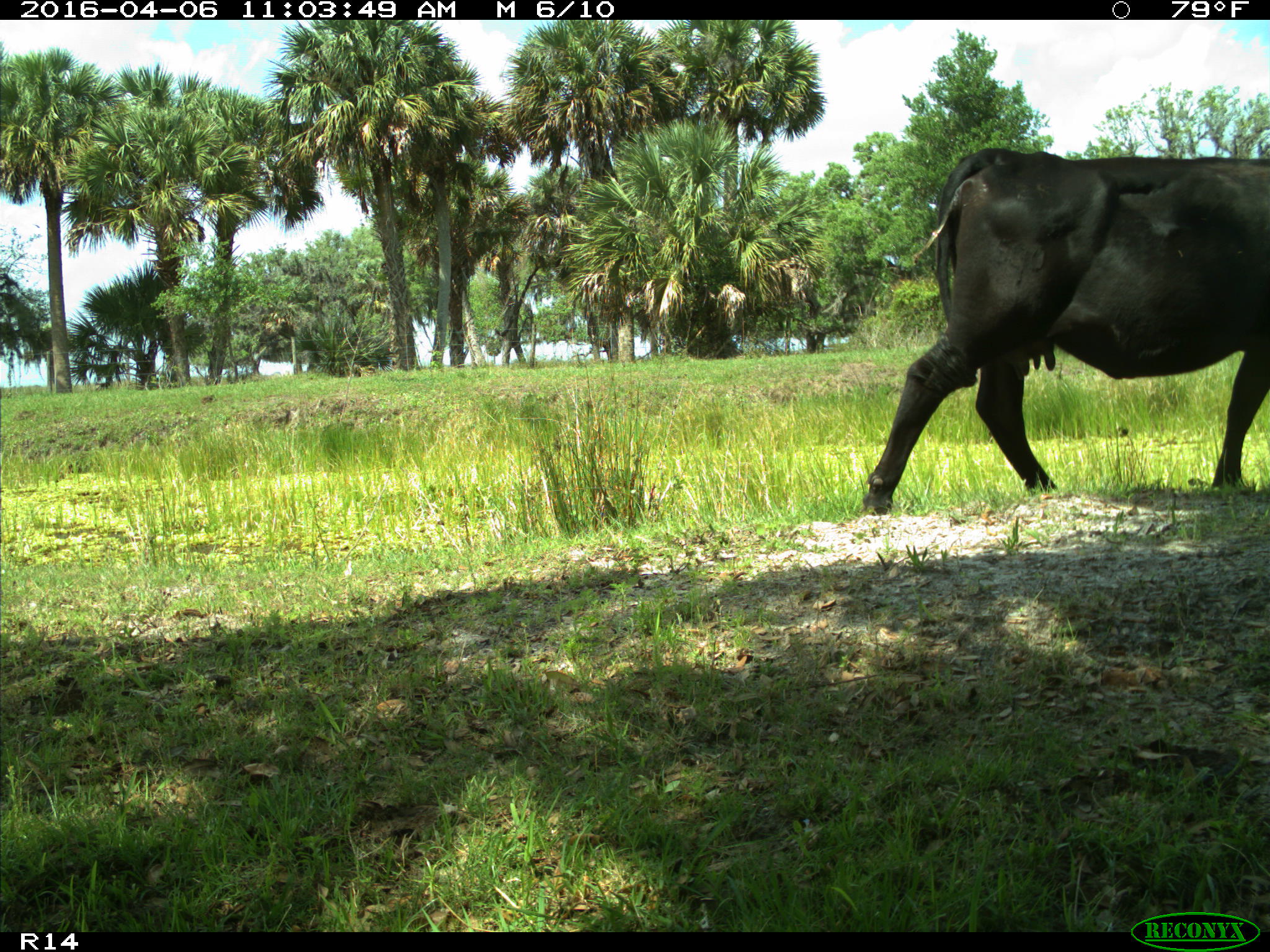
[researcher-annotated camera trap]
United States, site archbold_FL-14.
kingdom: Animalia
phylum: Chordata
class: Mammalia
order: Artiodactyla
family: Bovidae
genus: Bos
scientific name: Bos taurus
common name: domestic cow